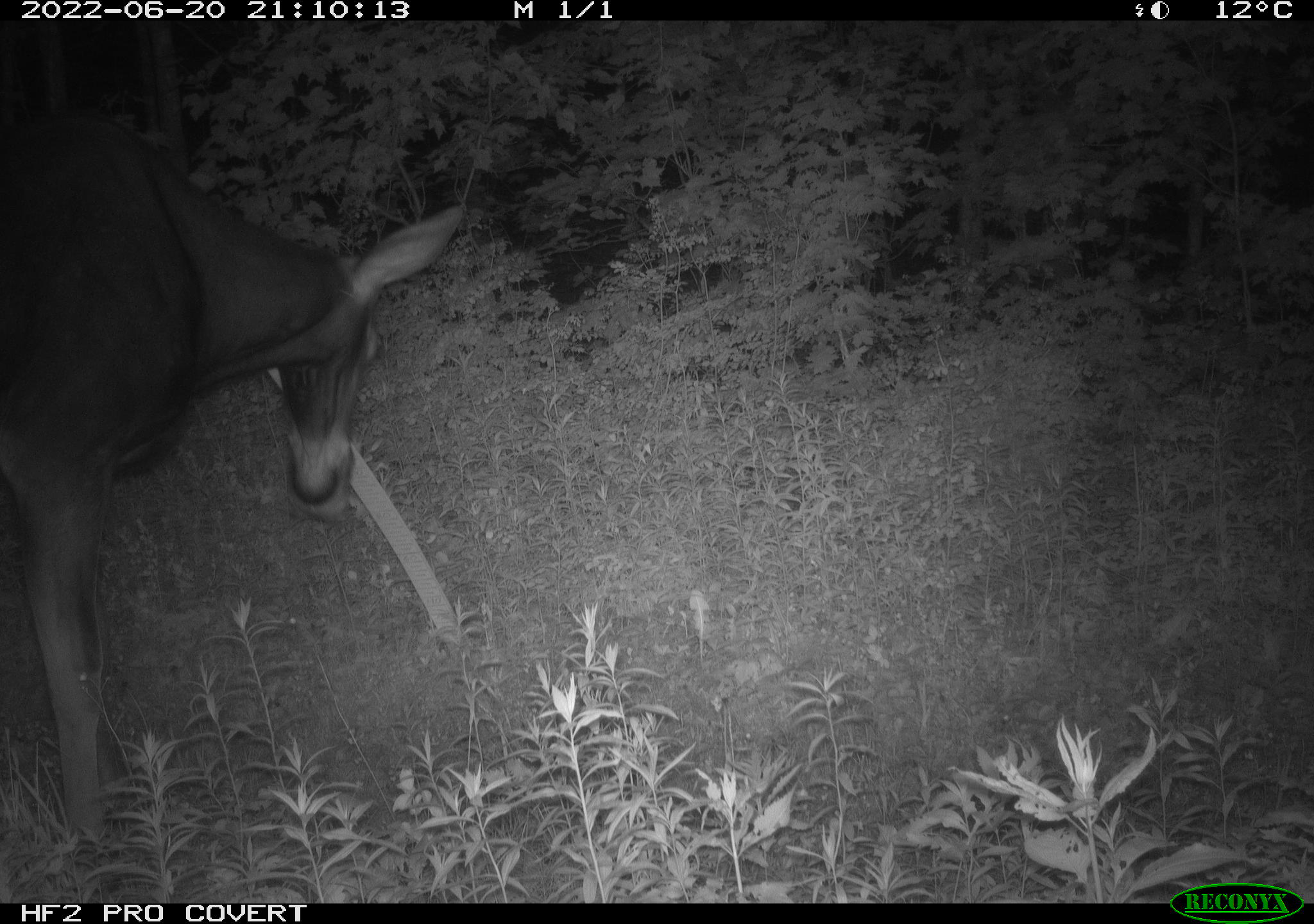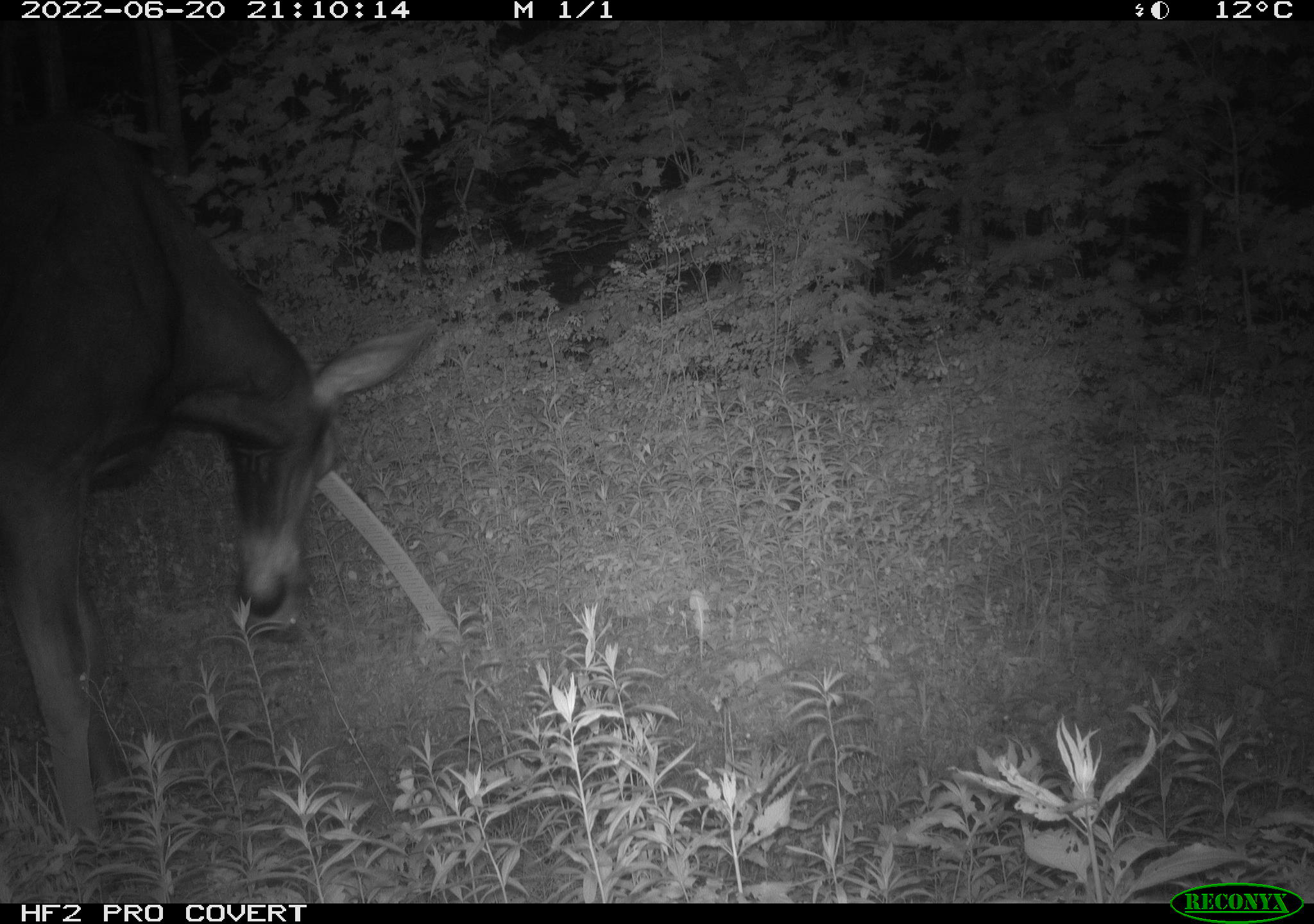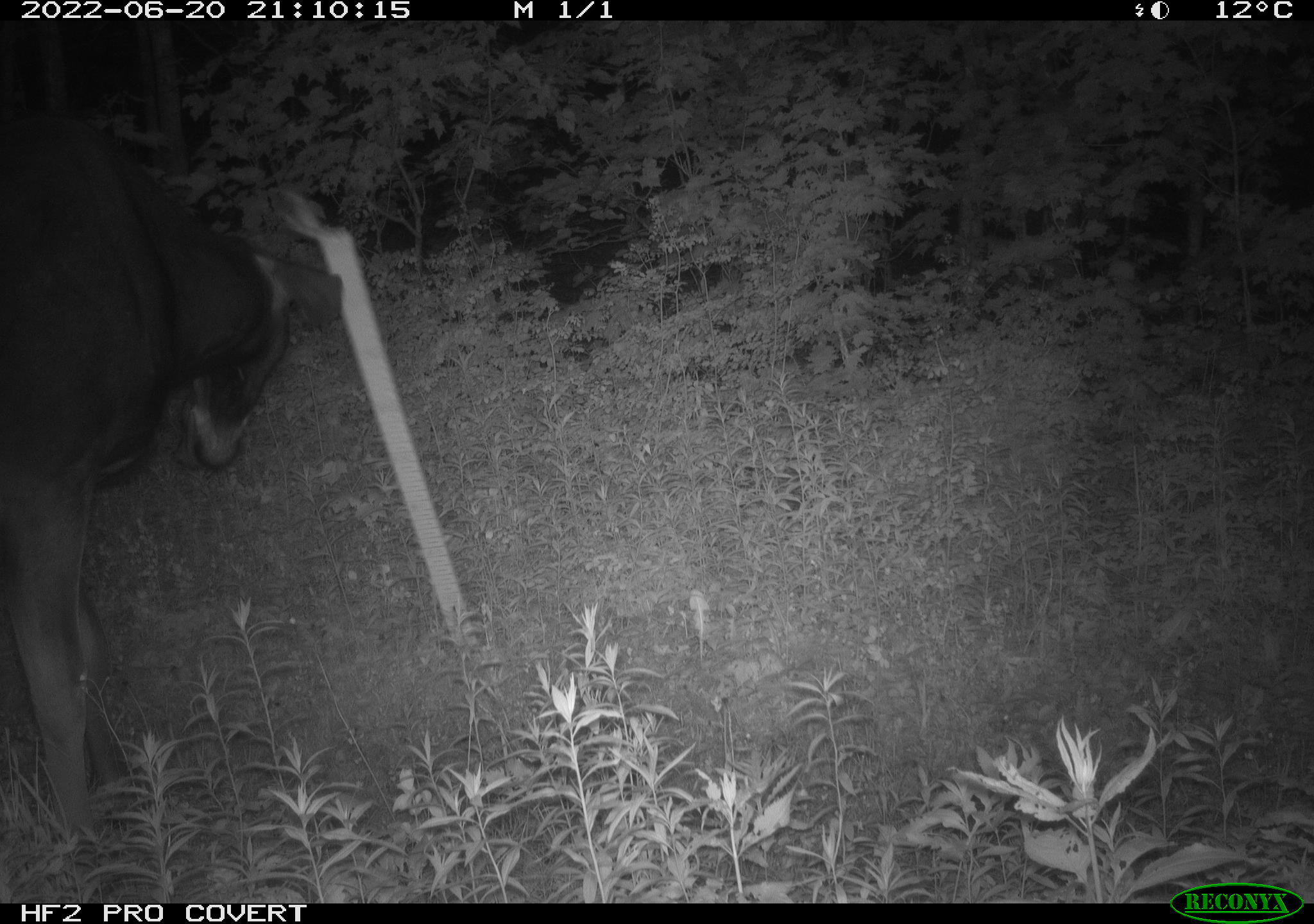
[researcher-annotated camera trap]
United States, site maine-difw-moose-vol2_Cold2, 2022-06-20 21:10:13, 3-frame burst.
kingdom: Animalia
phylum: Chordata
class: Mammalia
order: Artiodactyla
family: Cervidae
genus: Alces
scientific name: Alces alces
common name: moose